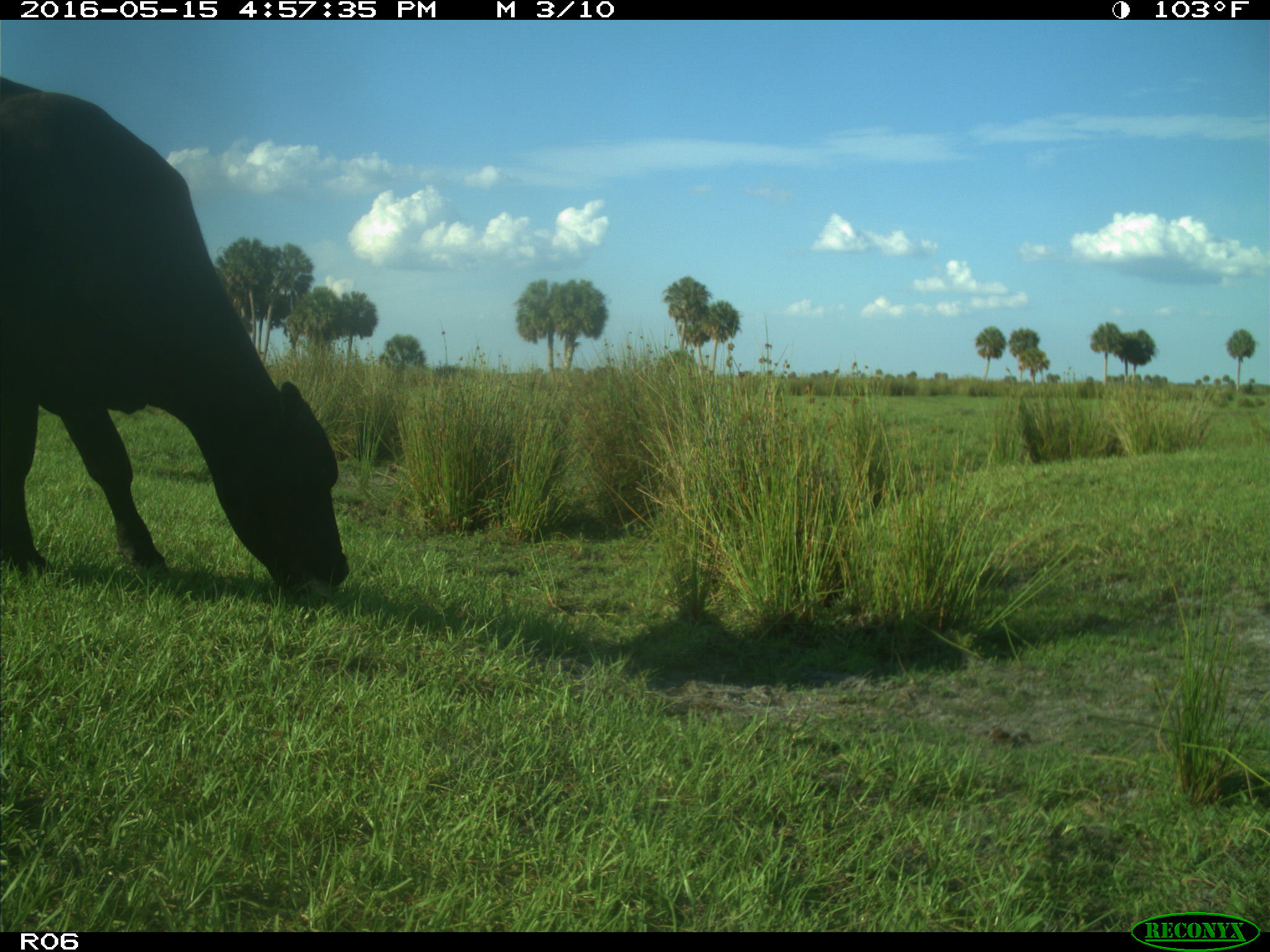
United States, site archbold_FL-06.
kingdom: Animalia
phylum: Chordata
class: Mammalia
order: Artiodactyla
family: Bovidae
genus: Bos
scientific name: Bos taurus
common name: domestic cow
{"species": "Bos taurus (domestic cow)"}